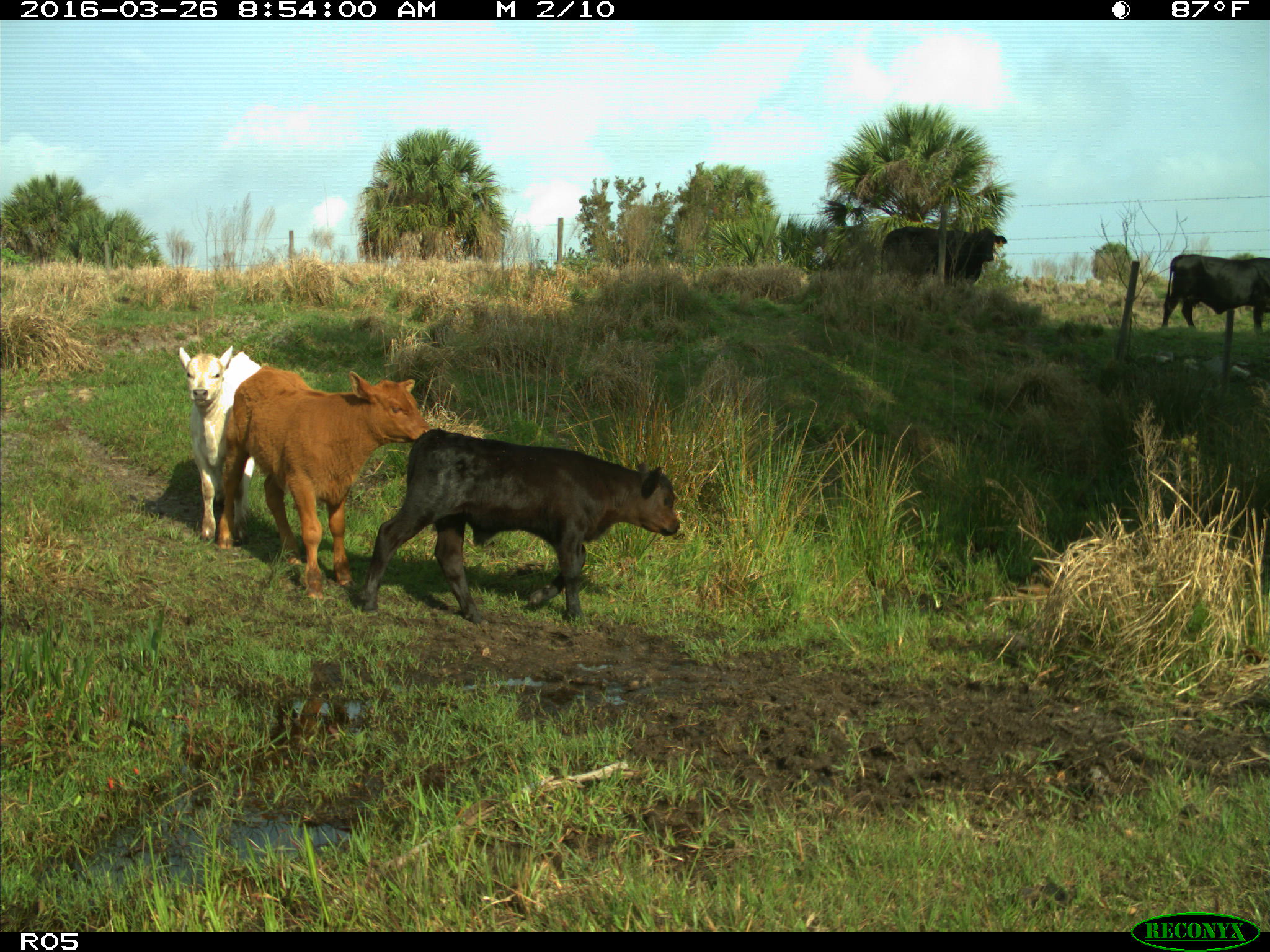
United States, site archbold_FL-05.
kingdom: Animalia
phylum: Chordata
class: Mammalia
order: Artiodactyla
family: Bovidae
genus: Bos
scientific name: Bos taurus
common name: domestic cow